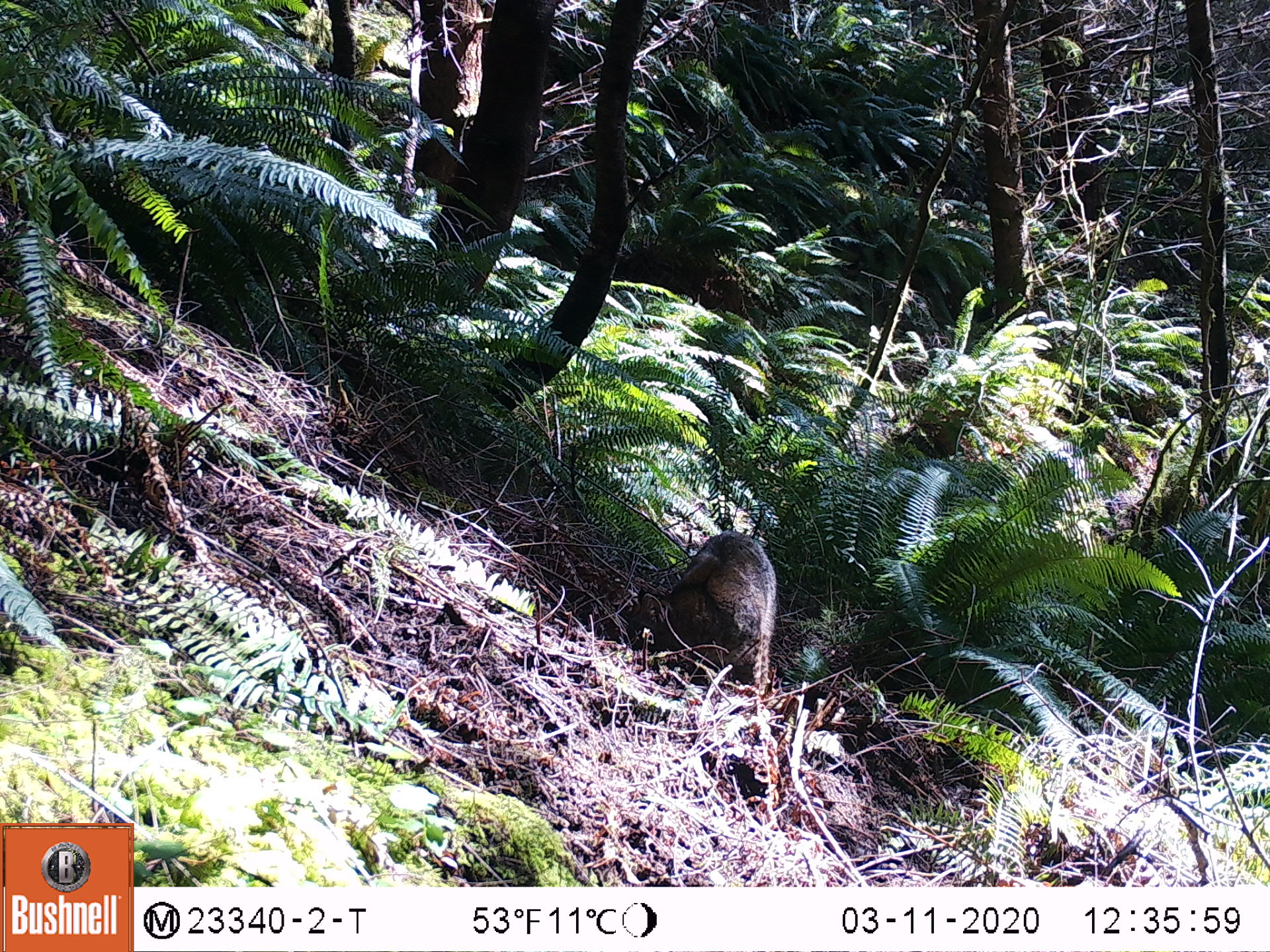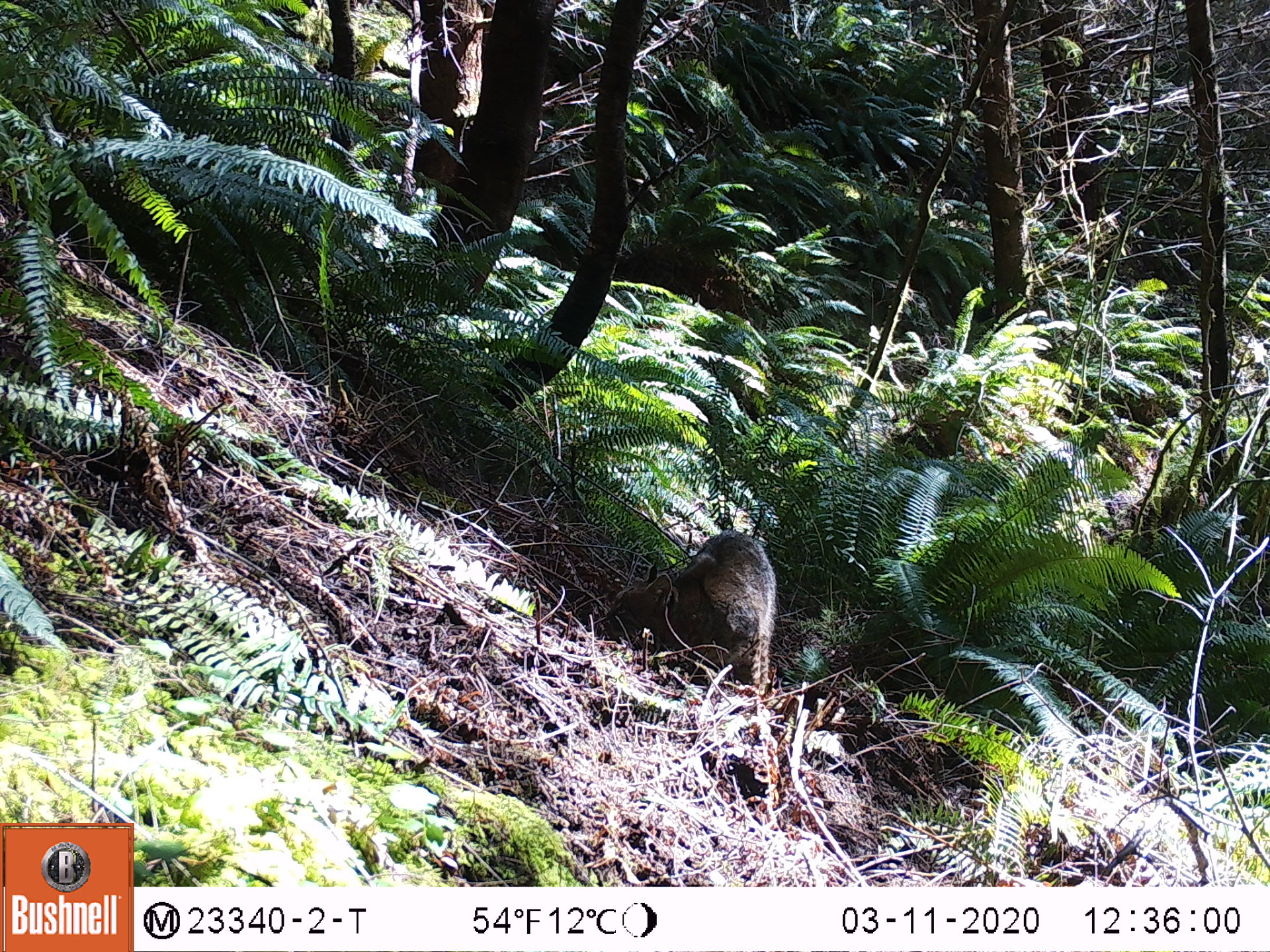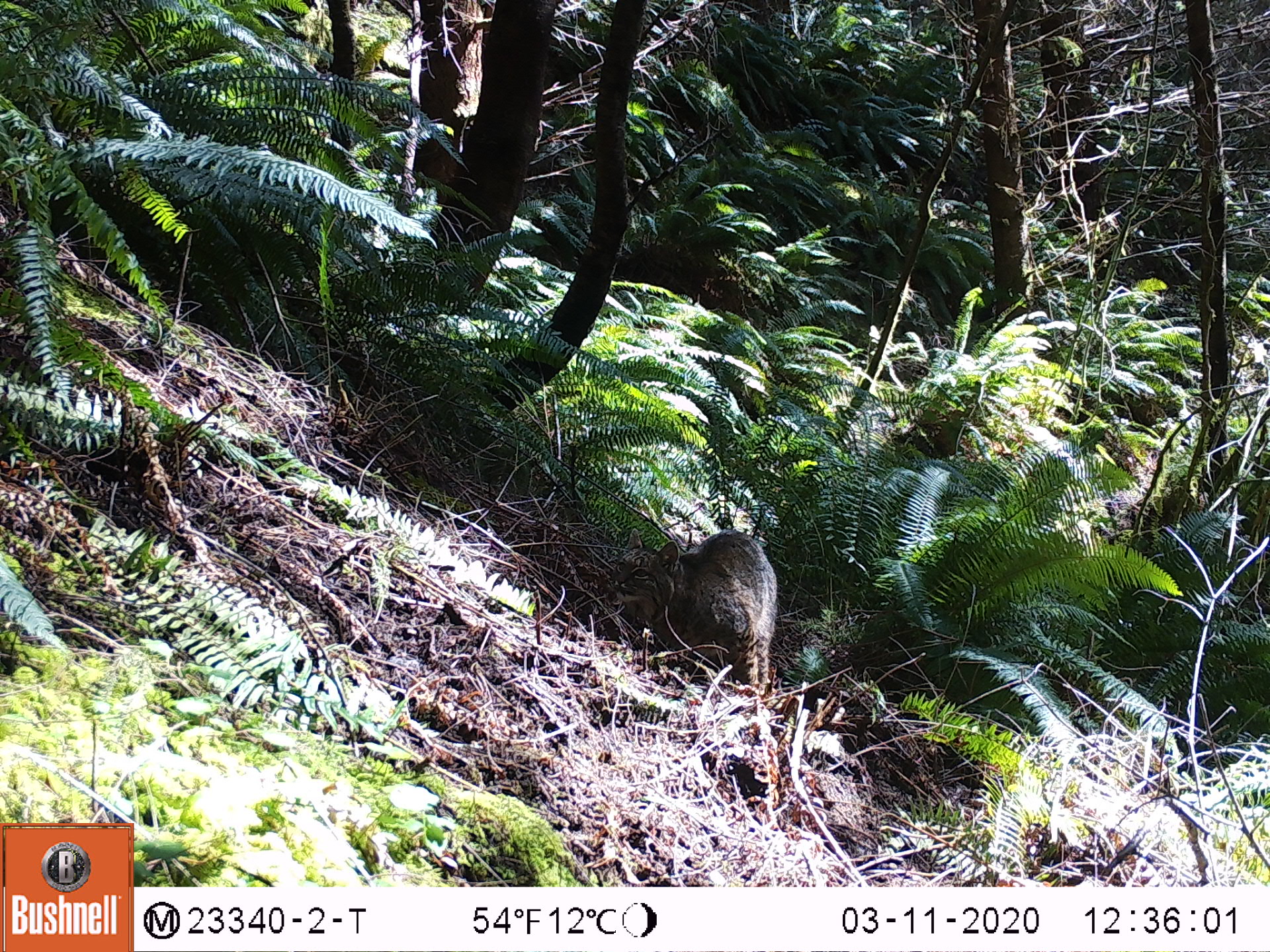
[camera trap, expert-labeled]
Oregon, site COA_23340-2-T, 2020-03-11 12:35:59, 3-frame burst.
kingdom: Animalia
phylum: Chordata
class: Mammalia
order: Carnivora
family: Felidae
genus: Lynx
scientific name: Lynx rufus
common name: bobcat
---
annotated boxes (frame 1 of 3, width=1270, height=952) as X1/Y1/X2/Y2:
bobcat: 620/523/779/696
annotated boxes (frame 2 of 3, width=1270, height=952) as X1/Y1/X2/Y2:
bobcat: 598/528/778/701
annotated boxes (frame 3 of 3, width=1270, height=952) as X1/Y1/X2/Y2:
bobcat: 603/517/784/701